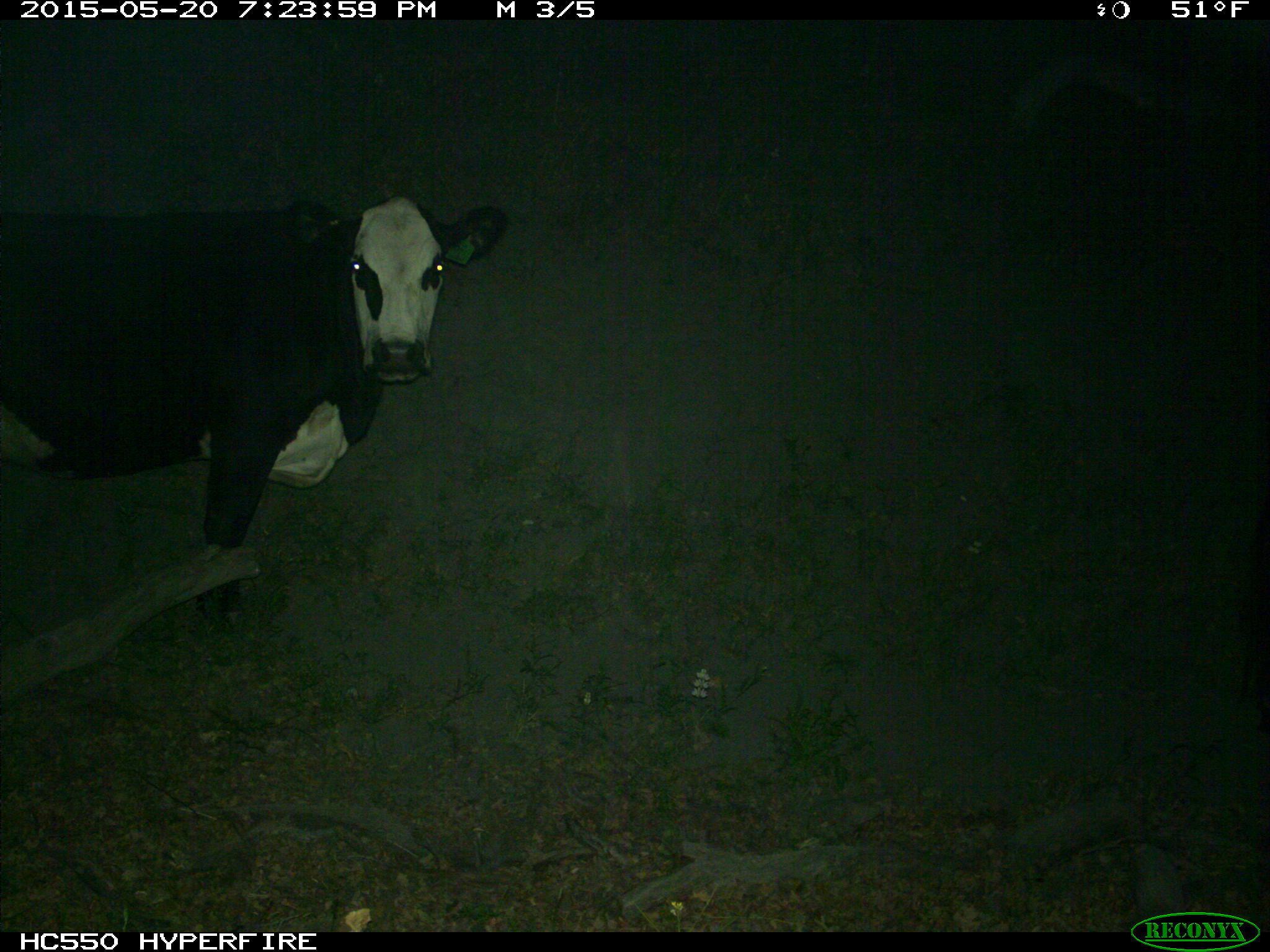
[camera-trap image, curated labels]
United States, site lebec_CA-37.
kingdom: Animalia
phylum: Chordata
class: Mammalia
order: Artiodactyla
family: Bovidae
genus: Bos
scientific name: Bos taurus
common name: domestic cow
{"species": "Bos taurus (domestic cow)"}